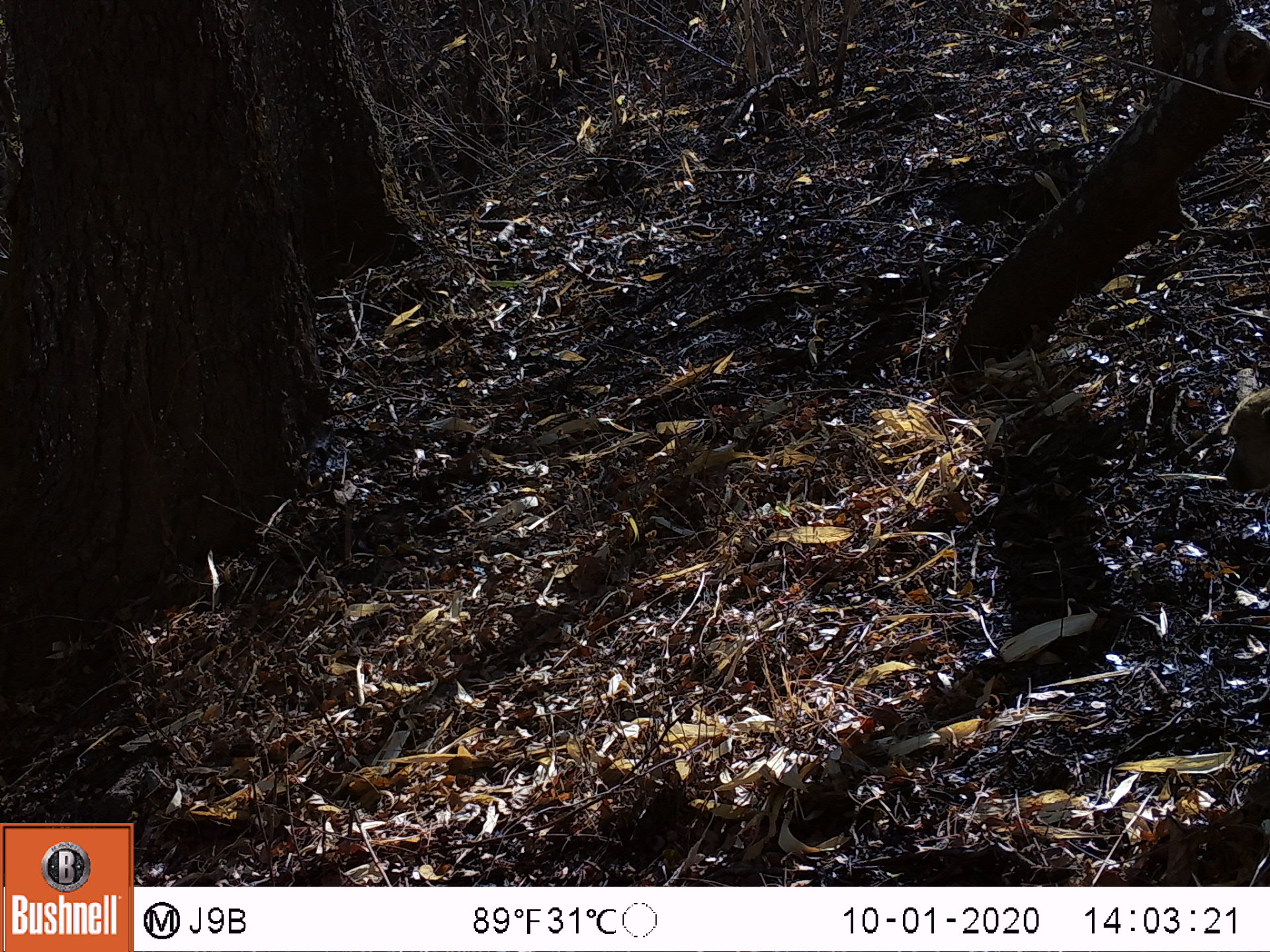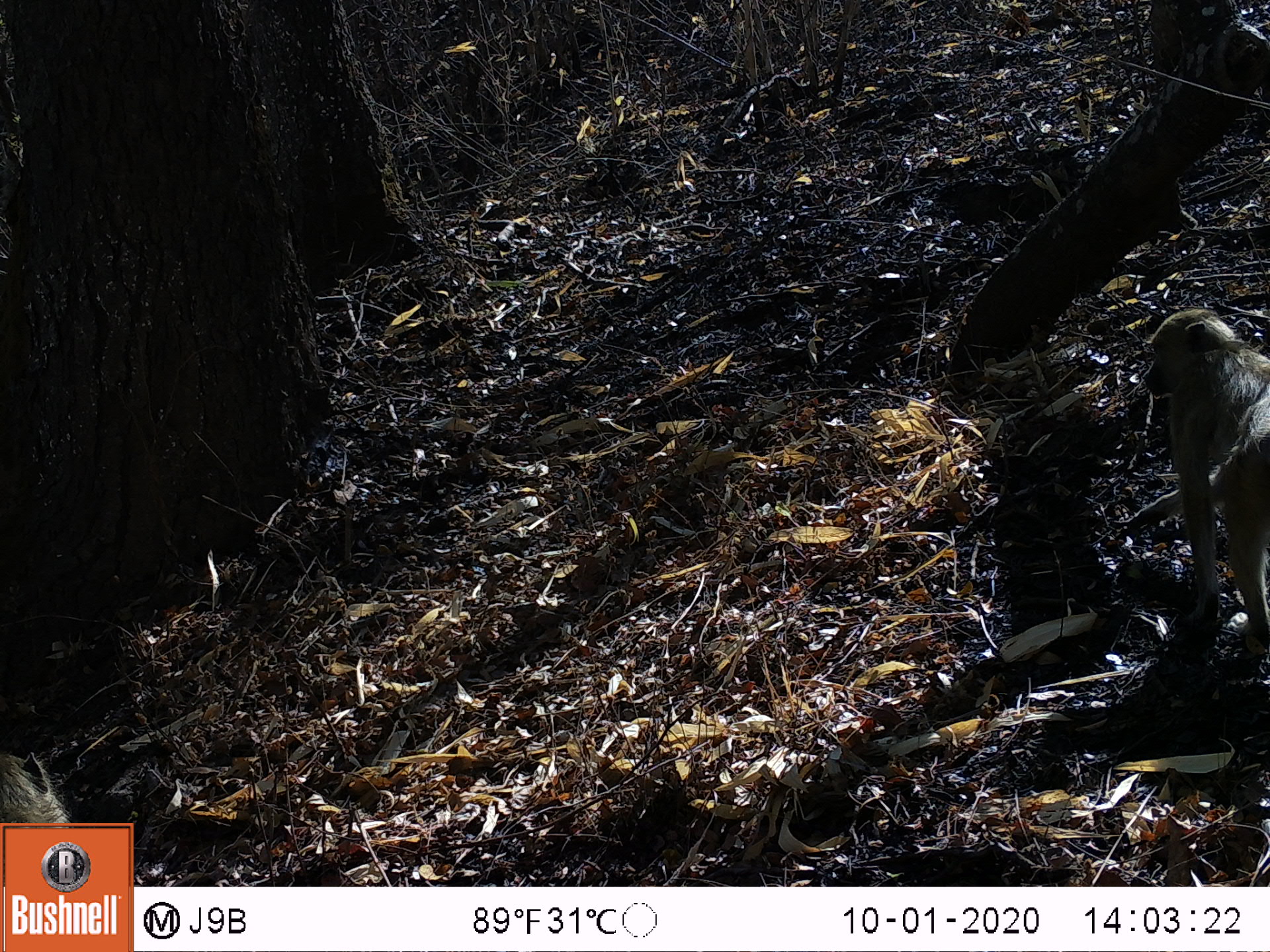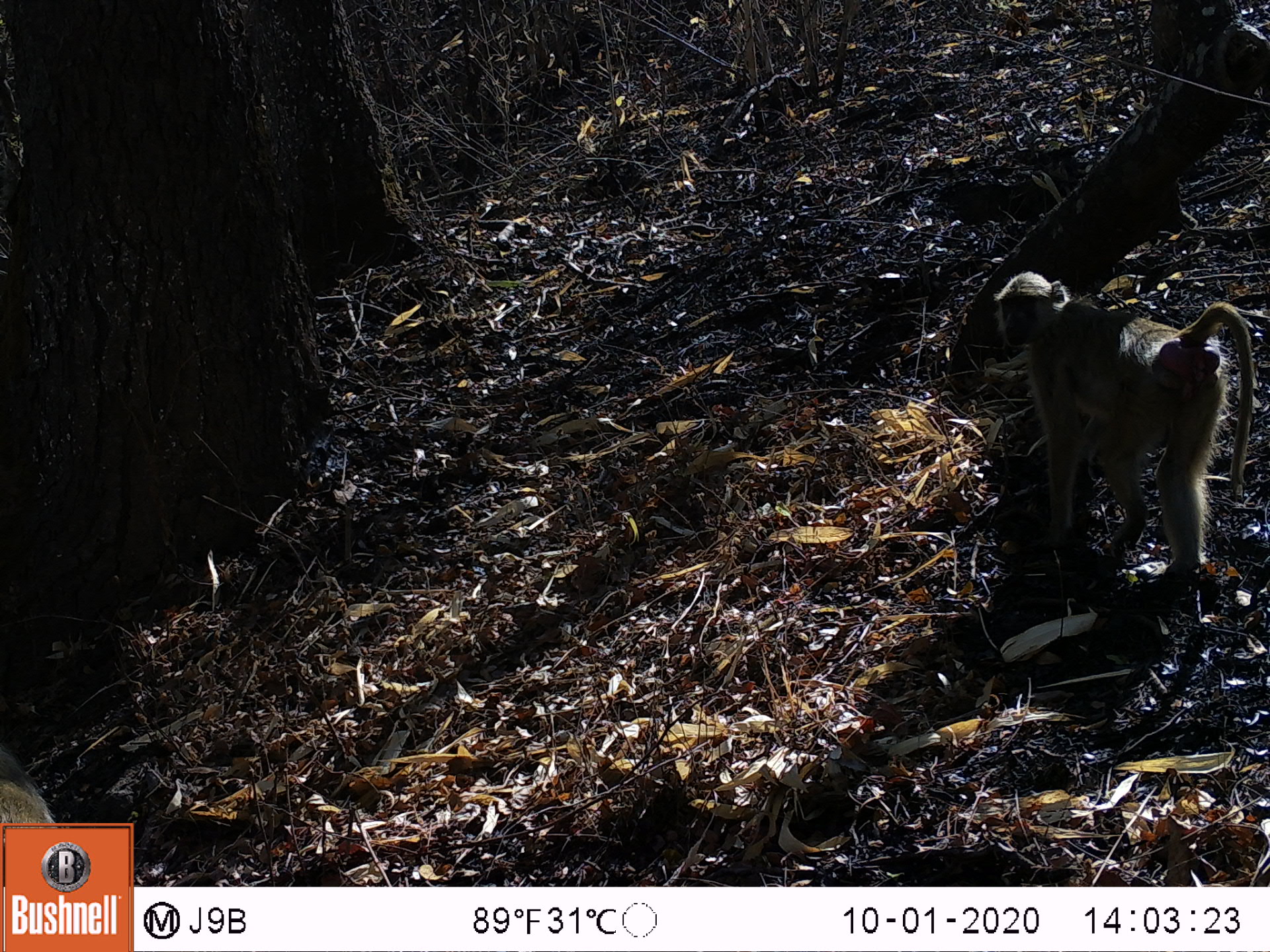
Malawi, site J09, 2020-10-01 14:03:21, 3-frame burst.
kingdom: Animalia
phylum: Chordata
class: Mammalia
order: Primates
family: Cercopithecidae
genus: Papio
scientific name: Papio cynocephalus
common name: yellow baboon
Yellow baboon (Papio cynocephalus), count 1.